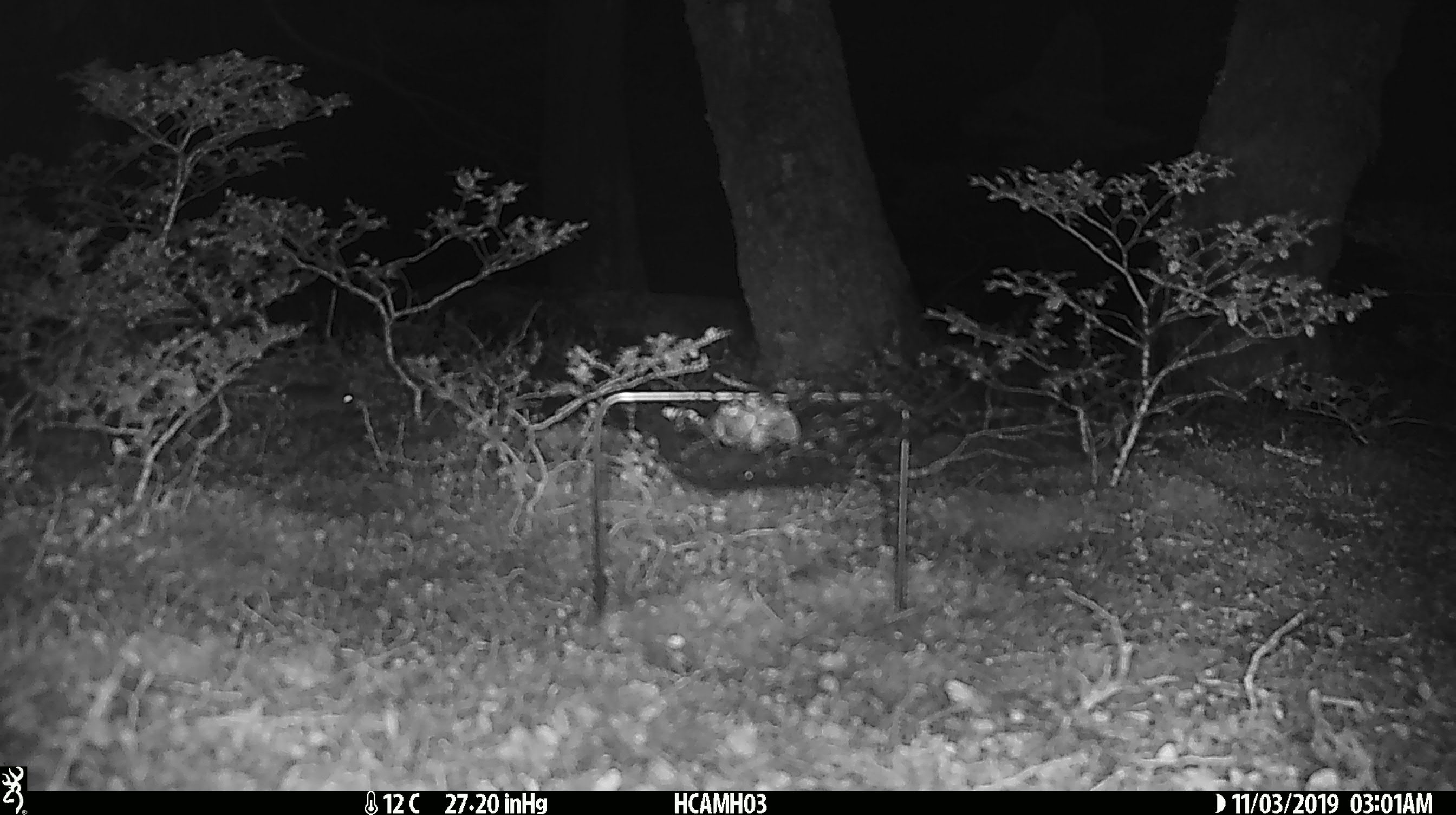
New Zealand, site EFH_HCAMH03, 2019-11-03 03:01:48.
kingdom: Animalia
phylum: Chordata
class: Mammalia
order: Rodentia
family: Muridae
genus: Mus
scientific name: Mus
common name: mouse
Mouse (Mus).